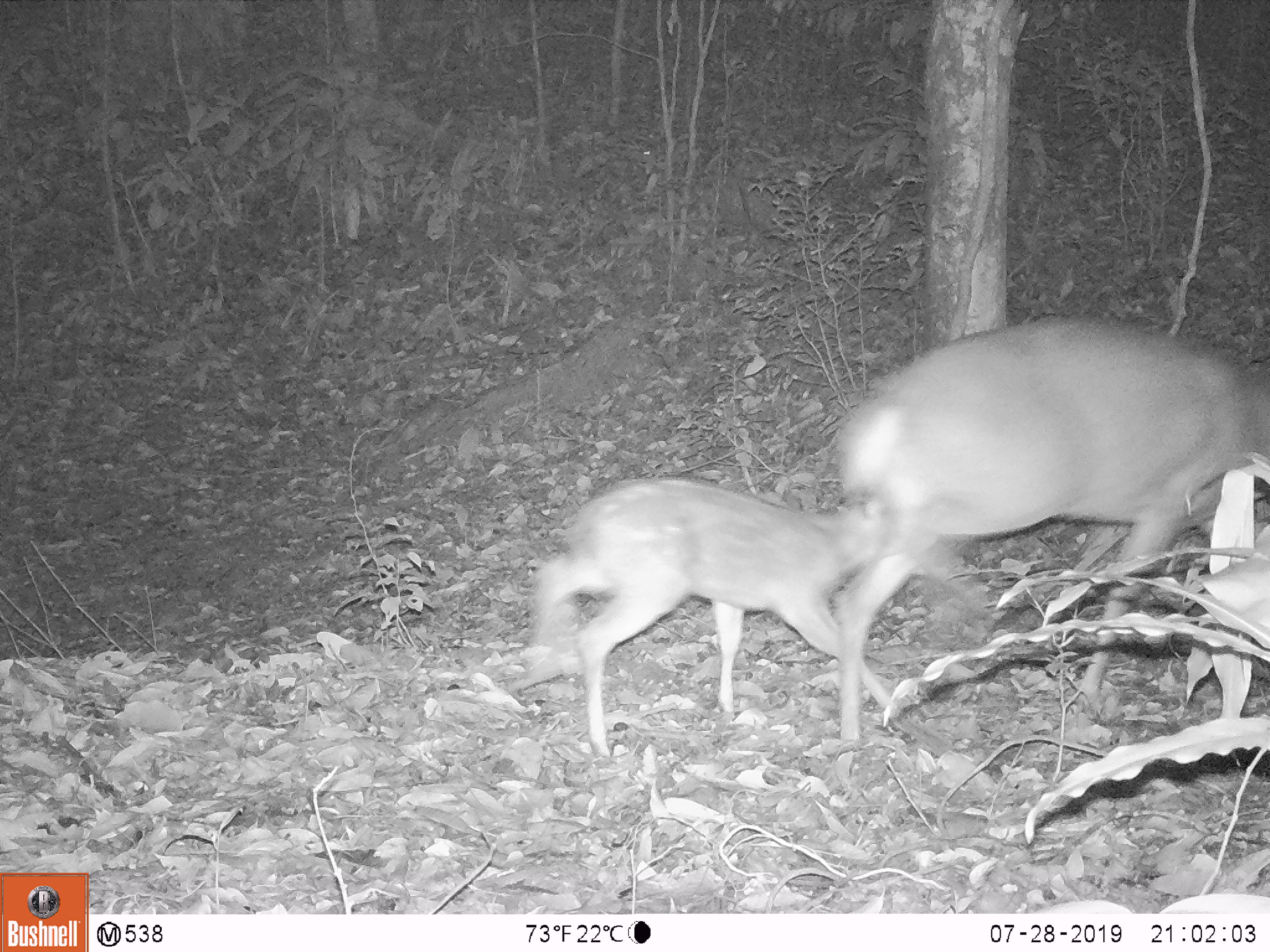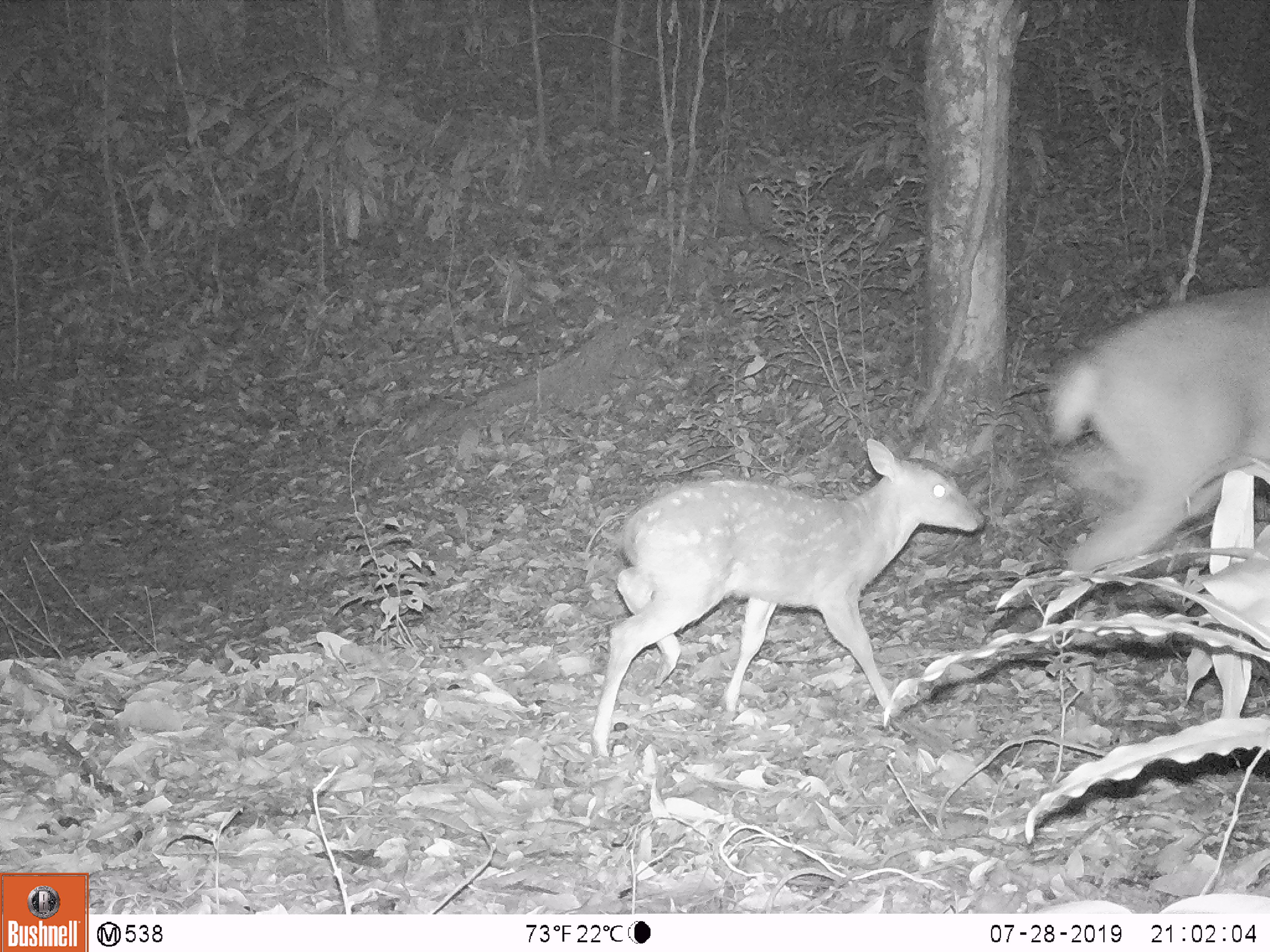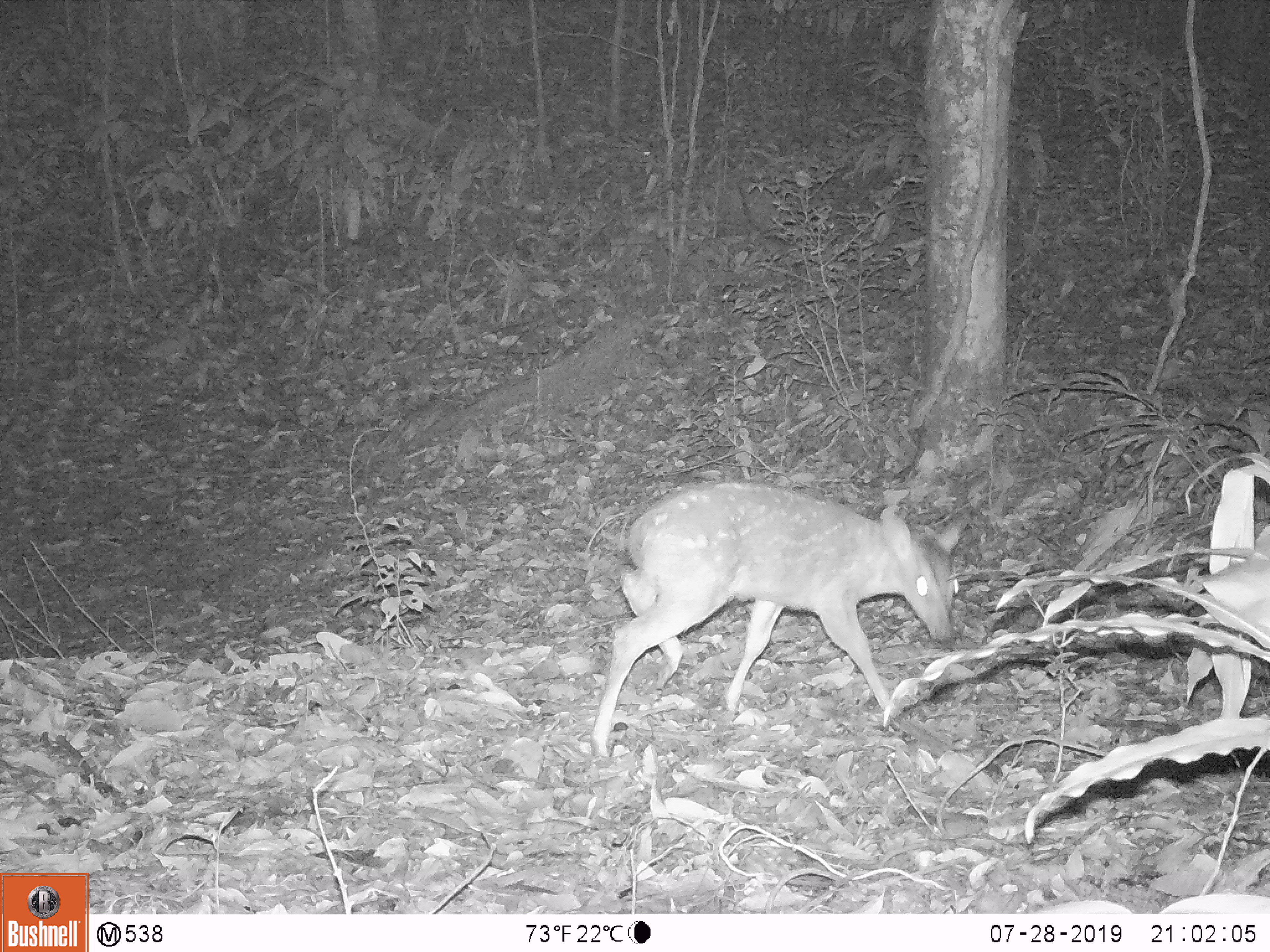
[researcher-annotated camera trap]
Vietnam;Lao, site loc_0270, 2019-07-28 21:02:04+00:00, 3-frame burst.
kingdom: Animalia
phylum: Chordata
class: Mammalia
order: Artiodactyla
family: Cervidae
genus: Muntiacus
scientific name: Muntiacus vuquangensis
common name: large-antlered muntjac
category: large antlered muntjac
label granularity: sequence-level